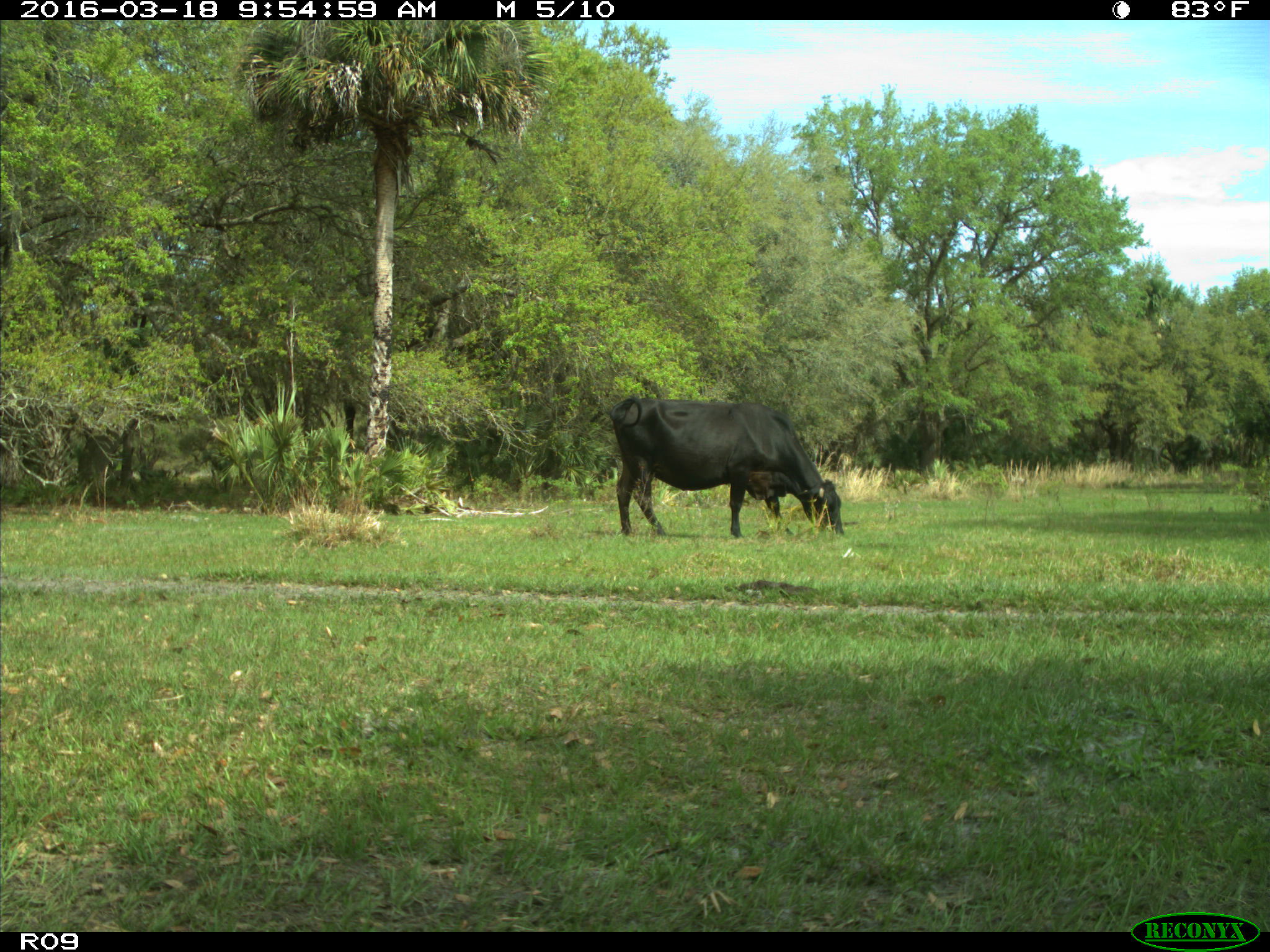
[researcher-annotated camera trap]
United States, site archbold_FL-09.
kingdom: Animalia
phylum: Chordata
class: Mammalia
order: Artiodactyla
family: Bovidae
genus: Bos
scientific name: Bos taurus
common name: domestic cow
Bos taurus (domestic cow).